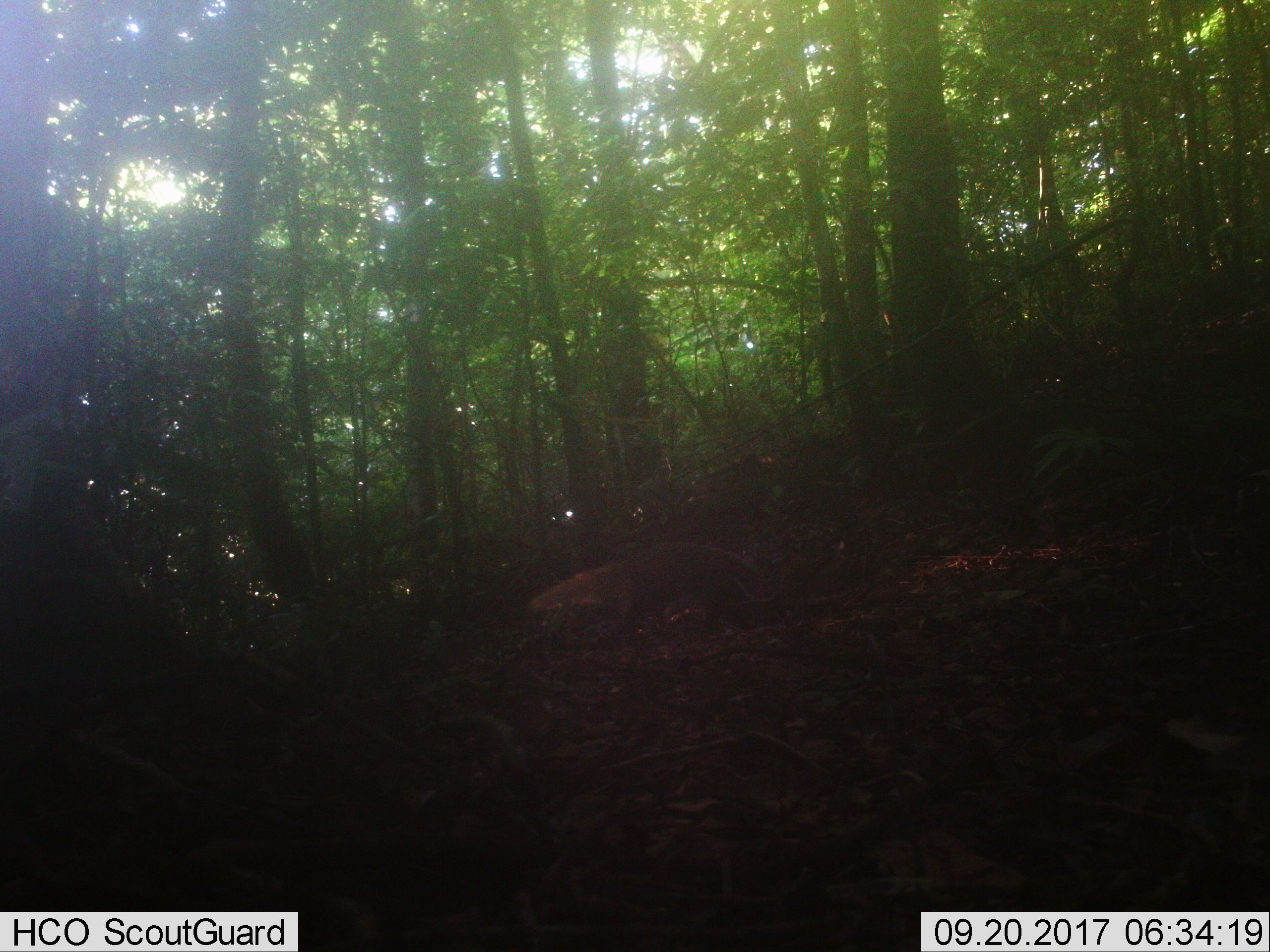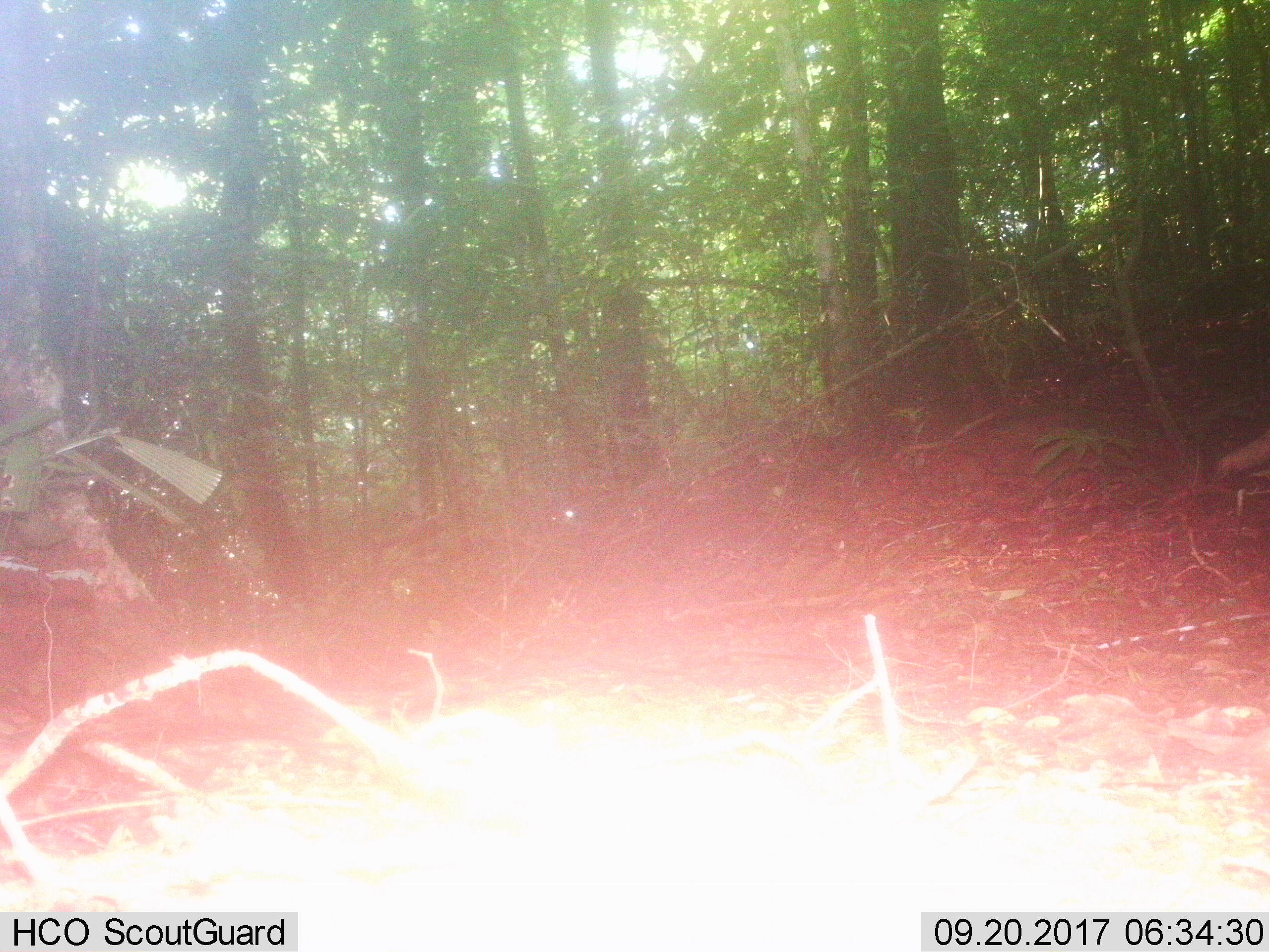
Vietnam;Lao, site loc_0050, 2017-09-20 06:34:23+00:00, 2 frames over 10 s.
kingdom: Animalia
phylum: Chordata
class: Mammalia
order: Carnivora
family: Herpestidae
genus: Urva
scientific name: Urva urva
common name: crab-eating mongoose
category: crab eating mongoose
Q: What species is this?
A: Crab eating mongoose (crab-eating mongoose) (Urva urva).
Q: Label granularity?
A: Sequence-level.